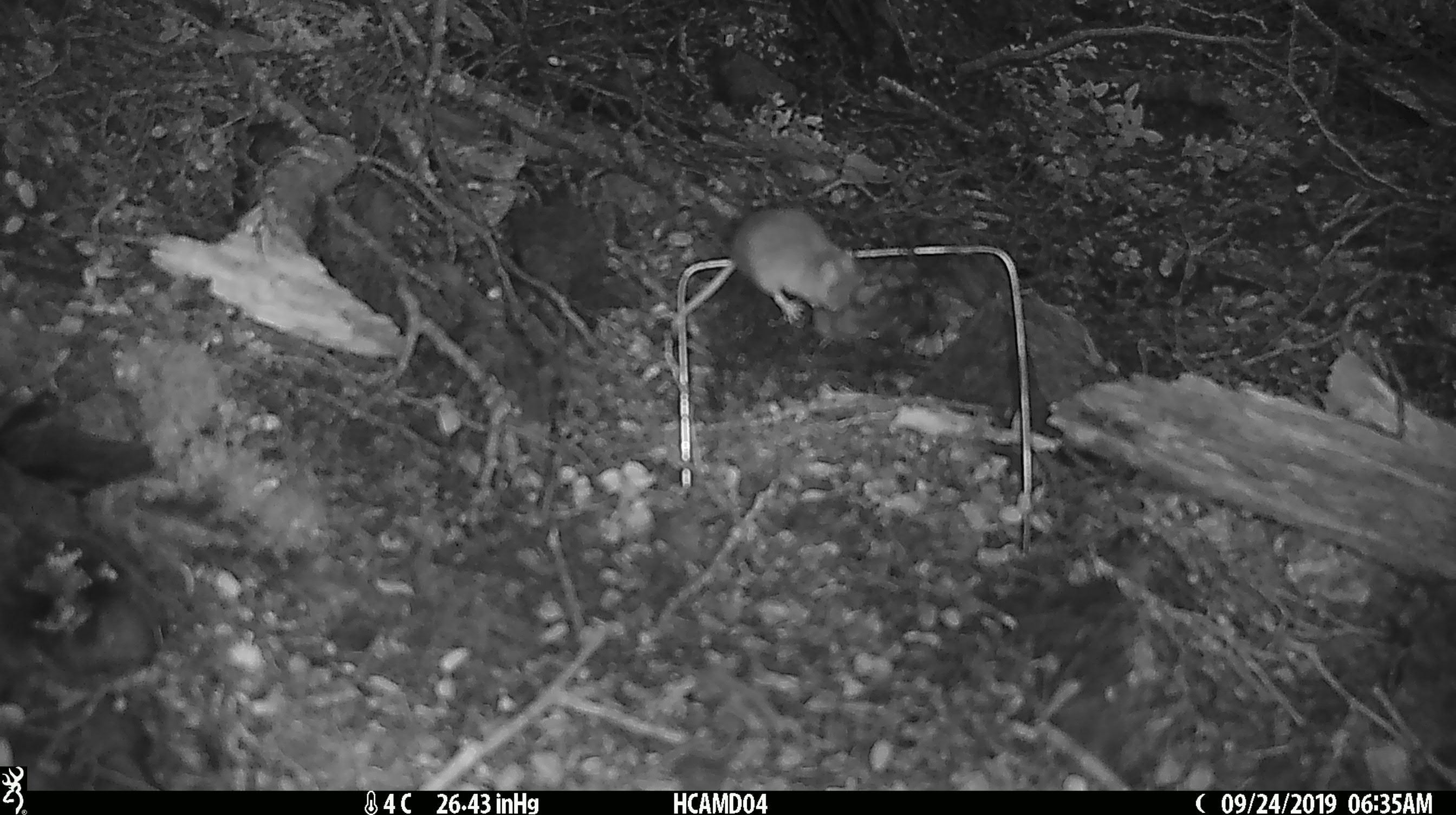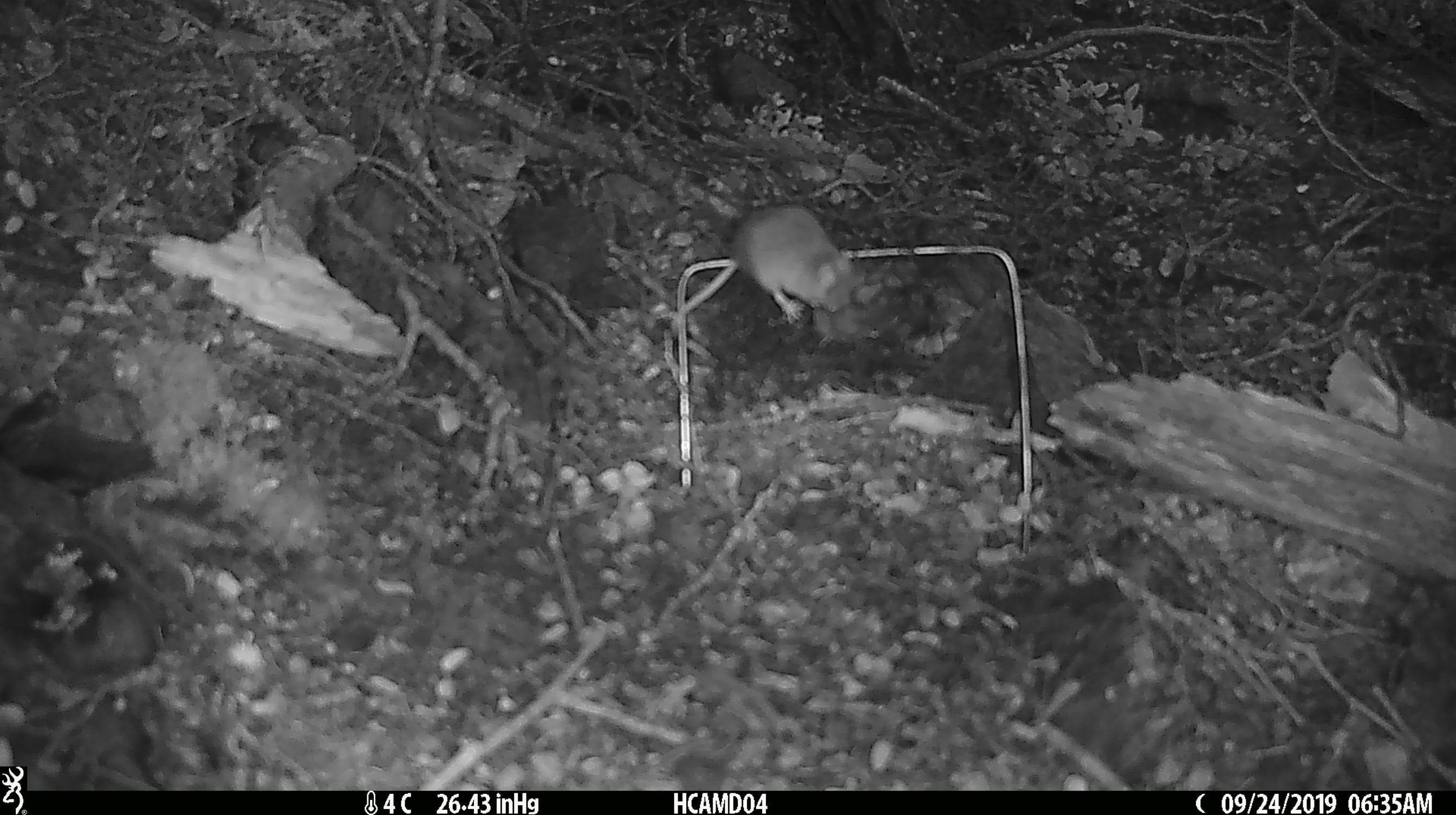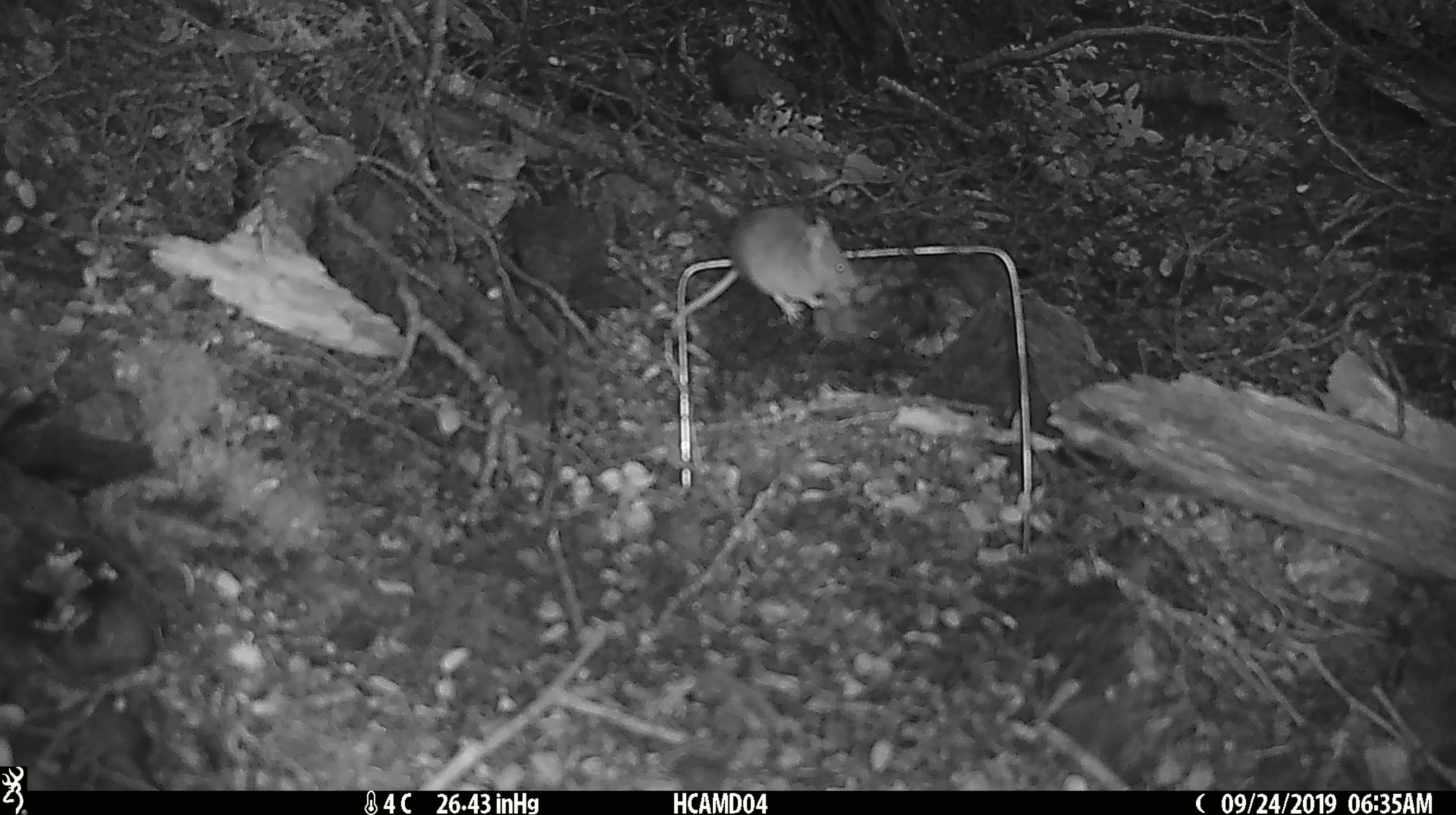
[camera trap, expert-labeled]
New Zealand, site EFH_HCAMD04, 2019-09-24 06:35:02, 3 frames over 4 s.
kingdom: Animalia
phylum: Chordata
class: Mammalia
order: Rodentia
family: Muridae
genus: Mus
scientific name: Mus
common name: mouse